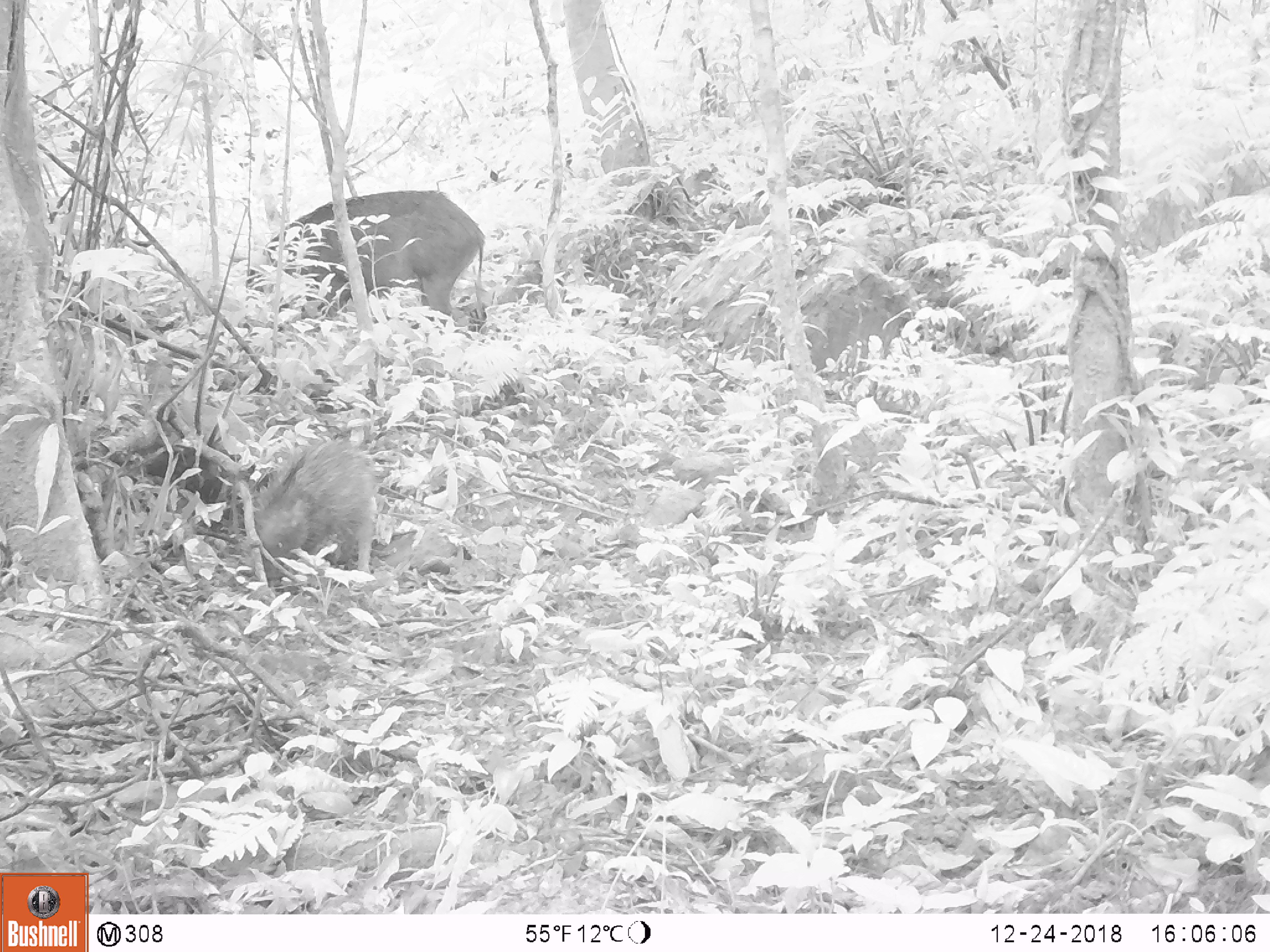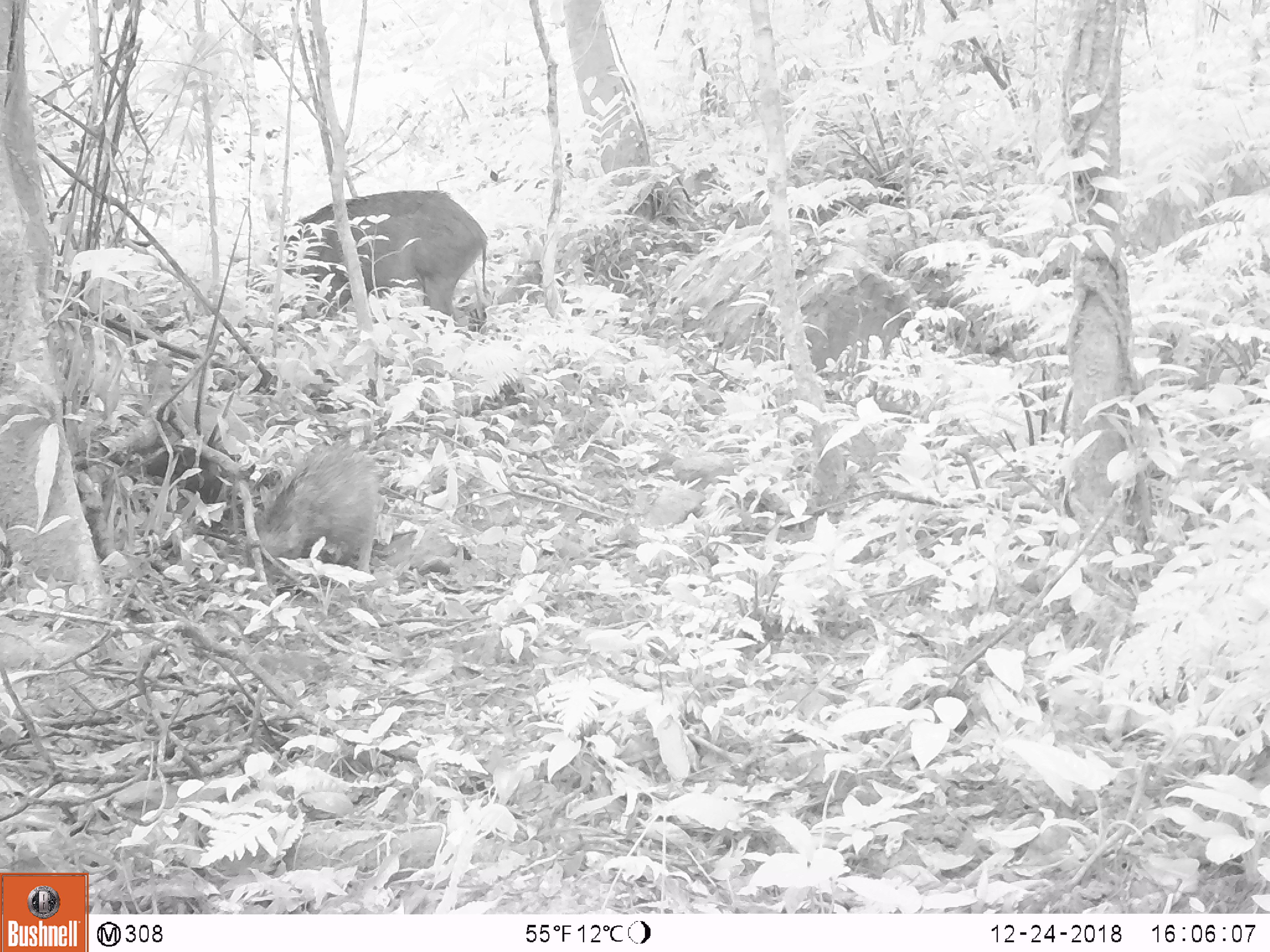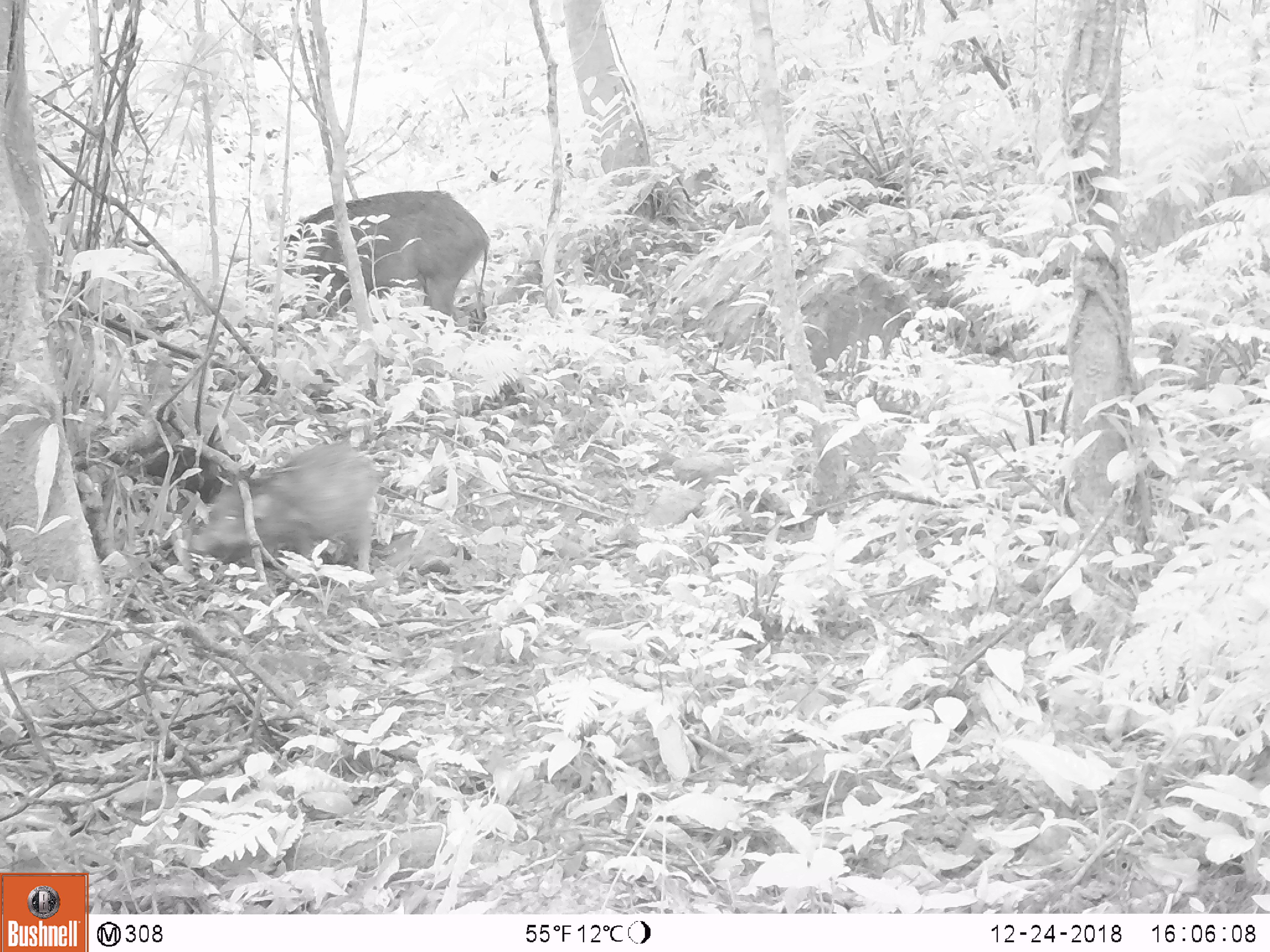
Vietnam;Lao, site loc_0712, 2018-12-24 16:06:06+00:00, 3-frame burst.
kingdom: Animalia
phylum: Chordata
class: Mammalia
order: Artiodactyla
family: Suidae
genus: Sus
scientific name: Sus scrofa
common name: eurasian wild pig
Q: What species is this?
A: Eurasian wild pig (Sus scrofa).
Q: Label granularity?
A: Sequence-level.